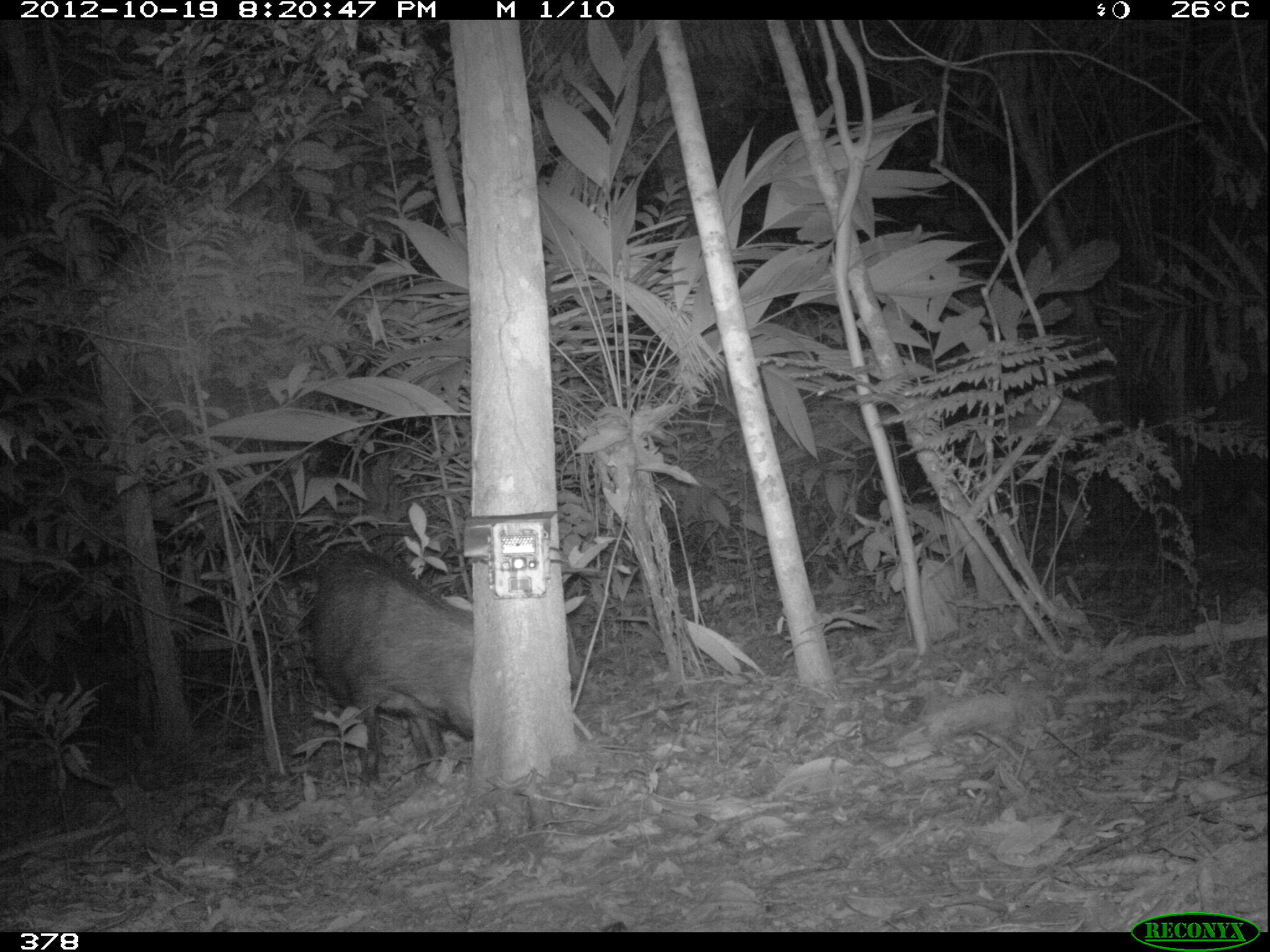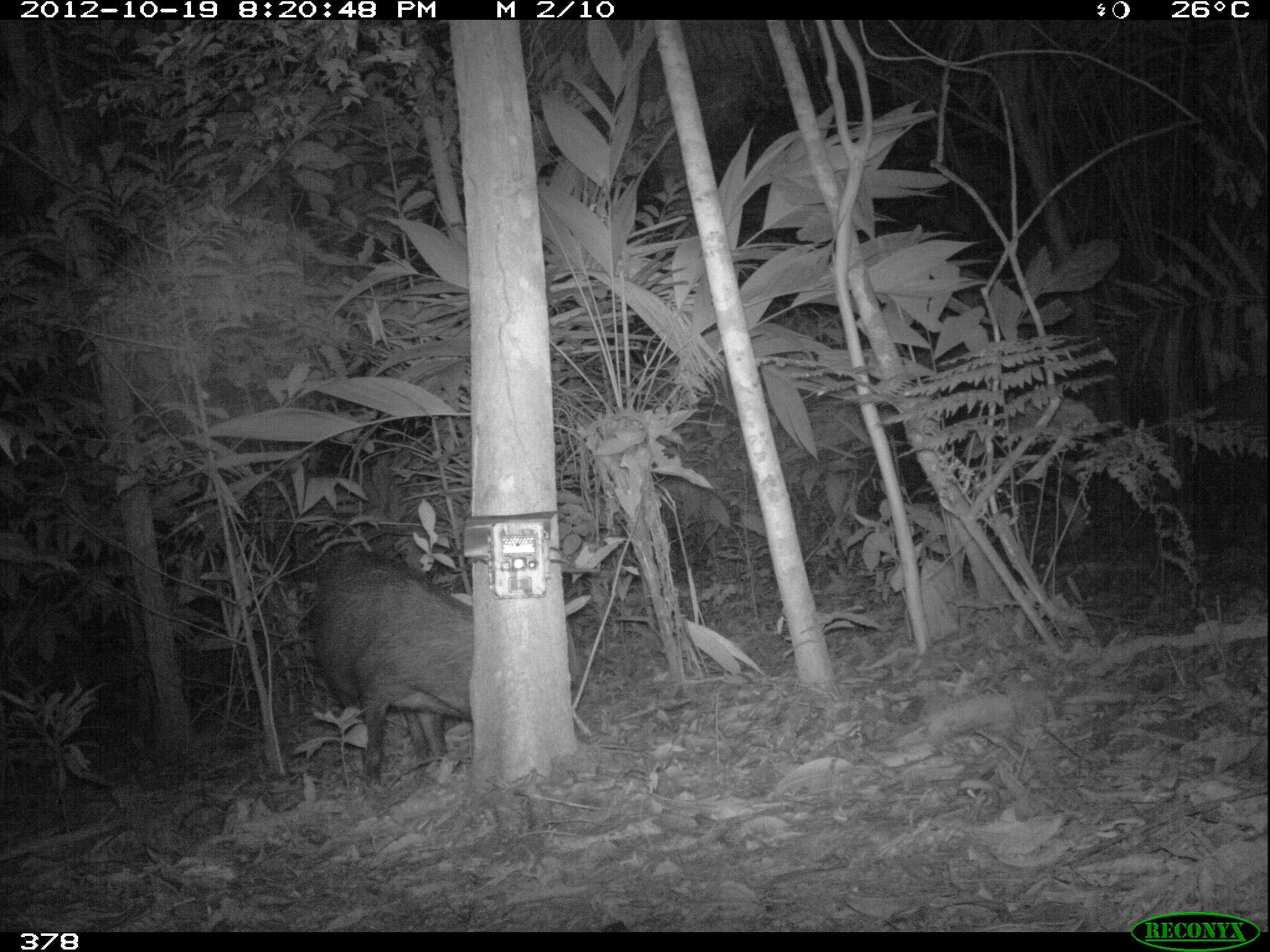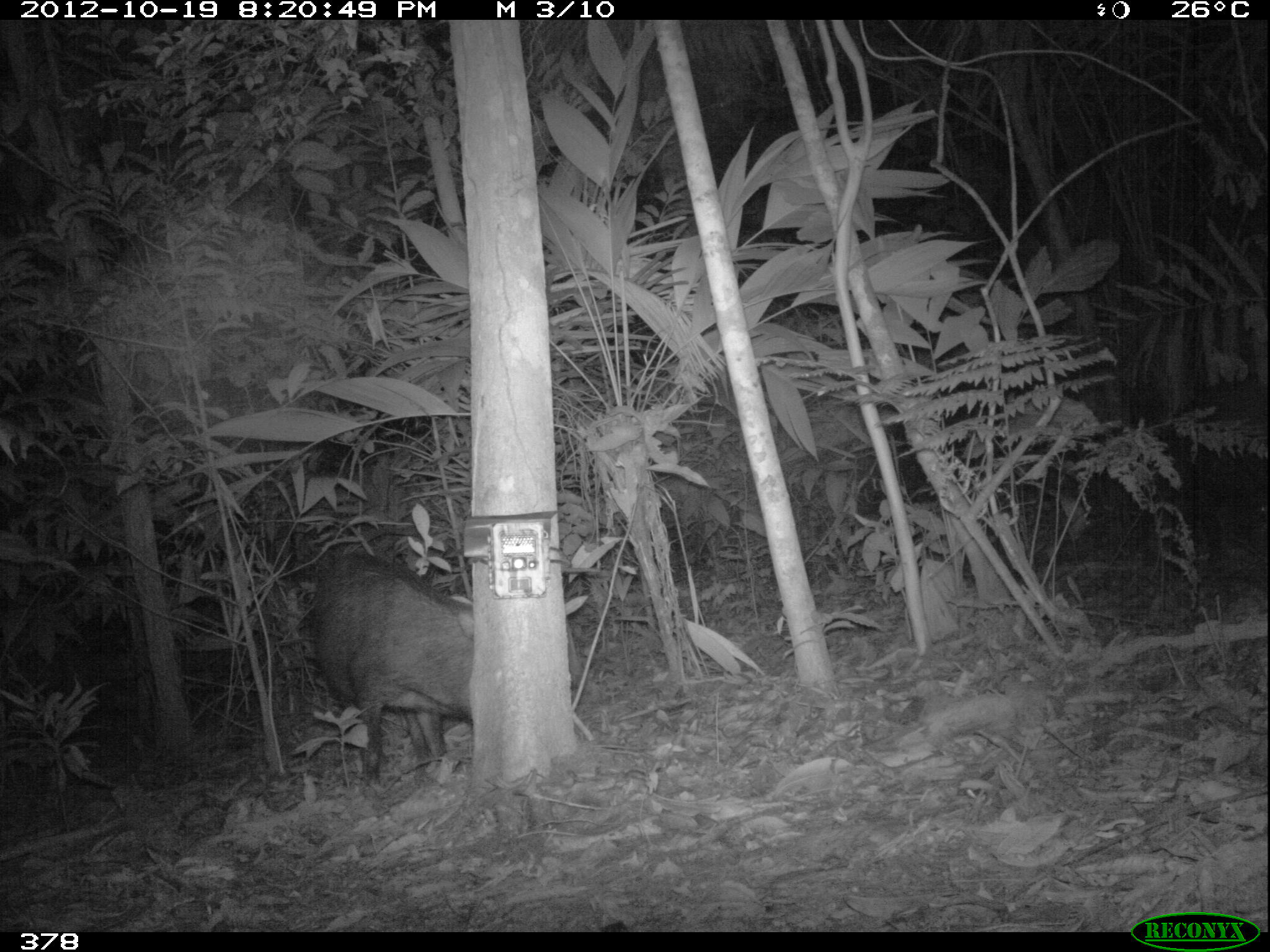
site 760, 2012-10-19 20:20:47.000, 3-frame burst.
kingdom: Animalia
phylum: Chordata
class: Mammalia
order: Artiodactyla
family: Tayassuidae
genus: Tayassu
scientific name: Tayassu pecari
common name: white-lipped peccary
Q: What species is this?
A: Tayassu pecari (white-lipped peccary).